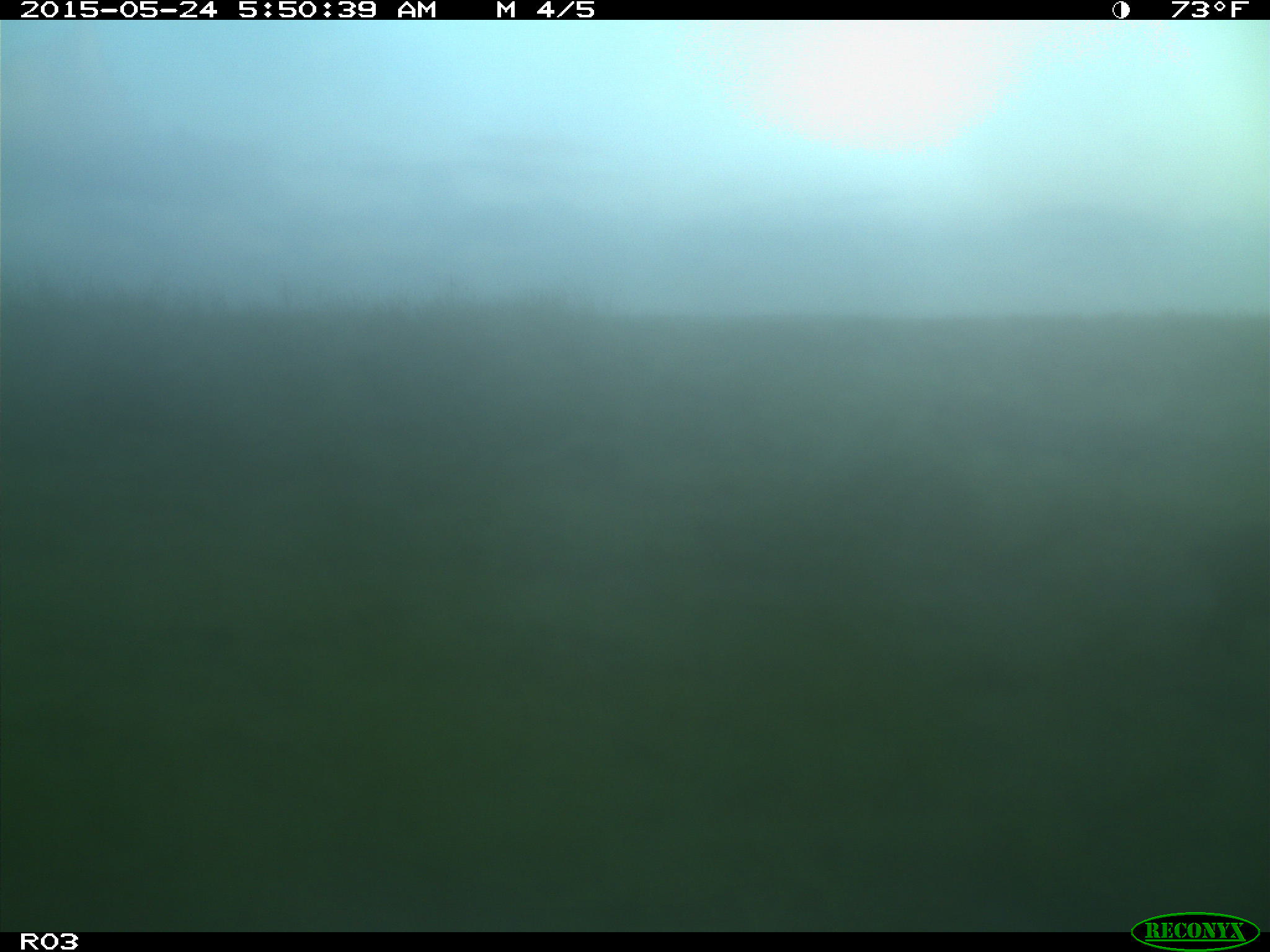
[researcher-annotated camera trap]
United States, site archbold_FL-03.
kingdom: Animalia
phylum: Chordata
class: Mammalia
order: Artiodactyla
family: Suidae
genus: Sus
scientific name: Sus scrofa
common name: wild boar